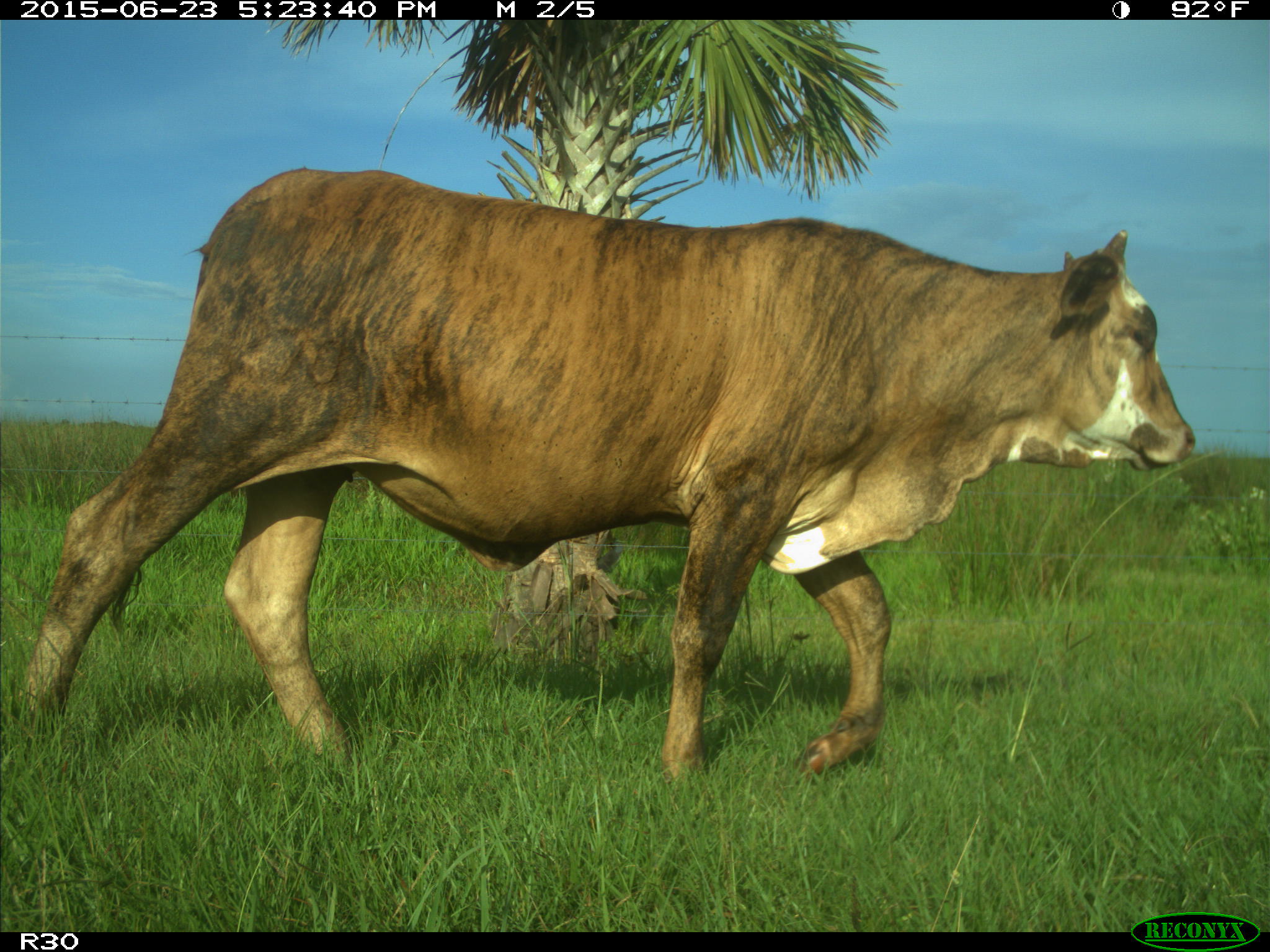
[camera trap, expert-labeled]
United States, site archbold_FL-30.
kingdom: Animalia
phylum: Chordata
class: Mammalia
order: Artiodactyla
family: Bovidae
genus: Bos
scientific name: Bos taurus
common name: domestic cow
Bos taurus (domestic cow).